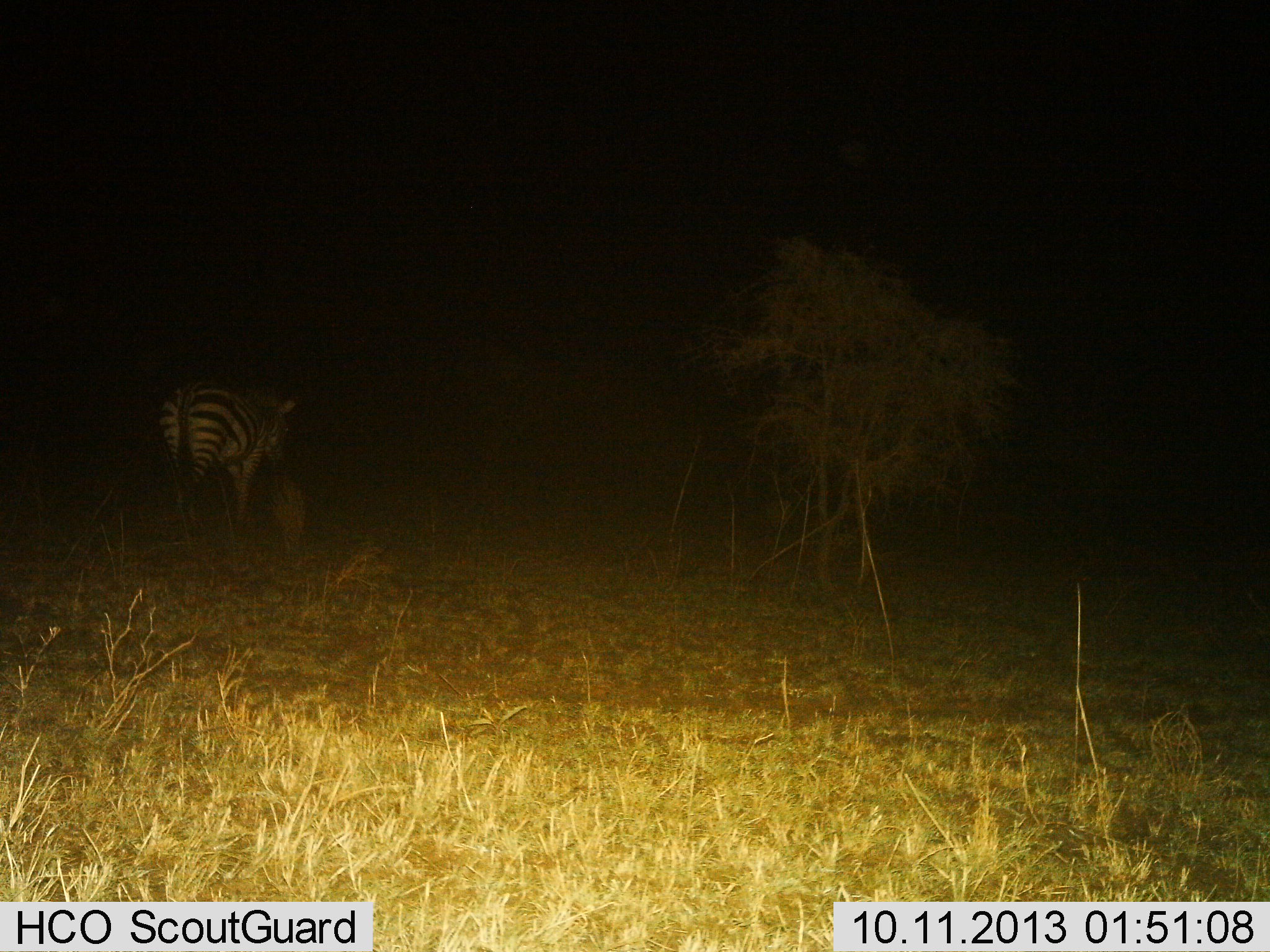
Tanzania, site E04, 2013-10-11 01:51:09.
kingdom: Animalia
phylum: Chordata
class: Mammalia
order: Perissodactyla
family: Equidae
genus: Equus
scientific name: Equus quagga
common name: plains zebra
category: zebra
Zebra (plains zebra) (Equus quagga), count 1. Behavior (volunteer vote fractions): standing 70%, resting 0%, moving 40%, interacting 0%. Young present (vote fraction): 0%. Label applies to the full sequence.